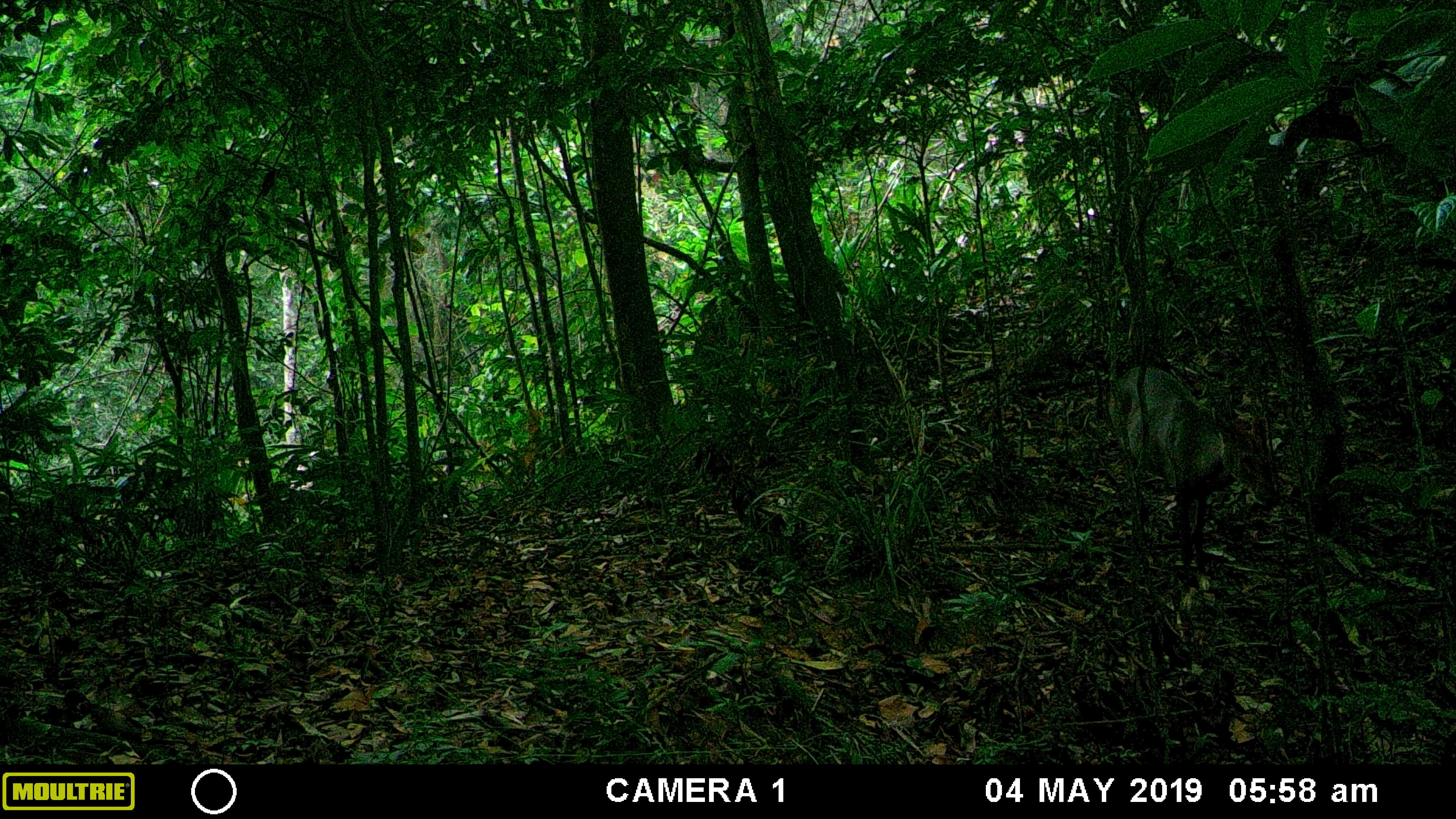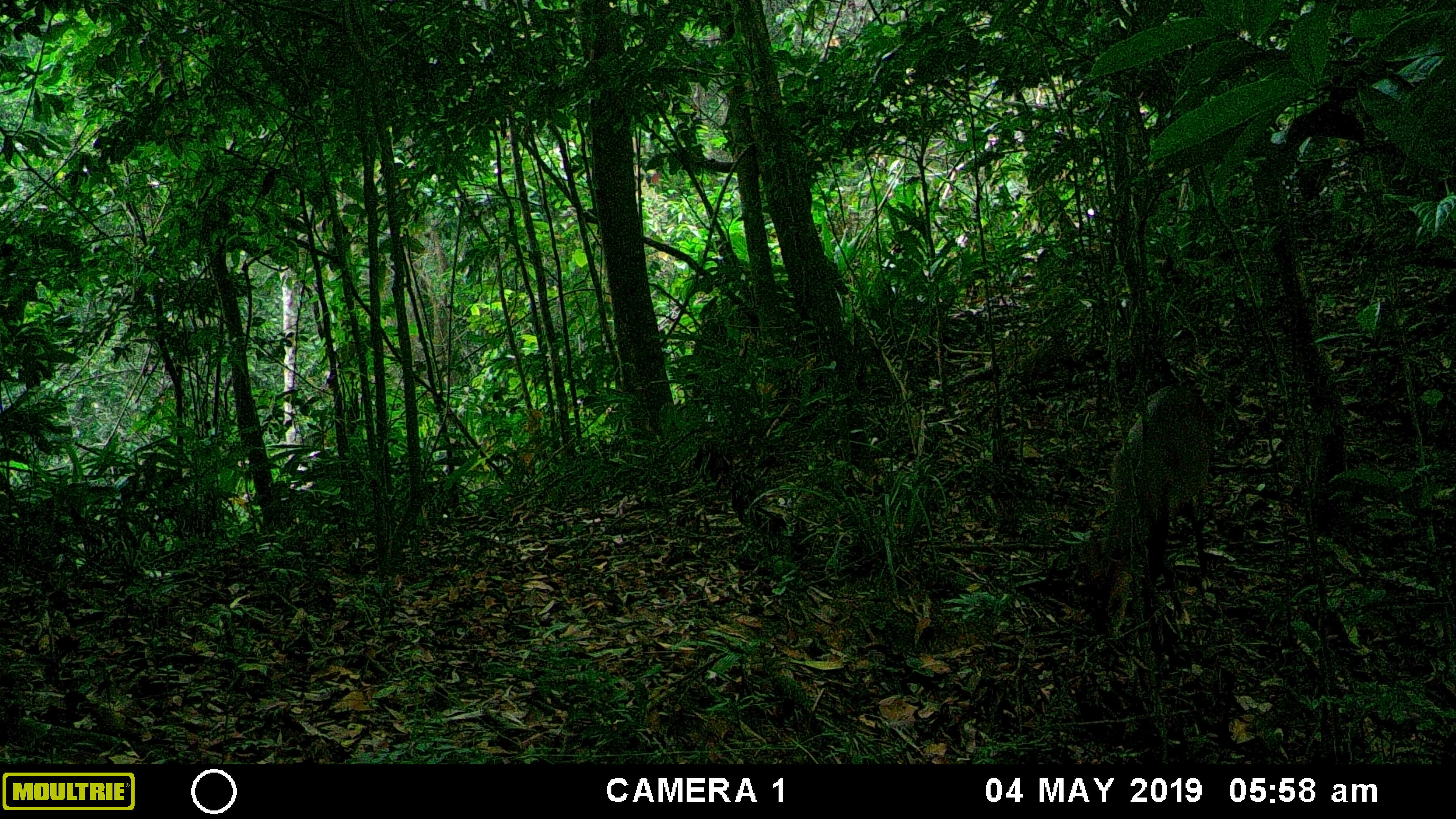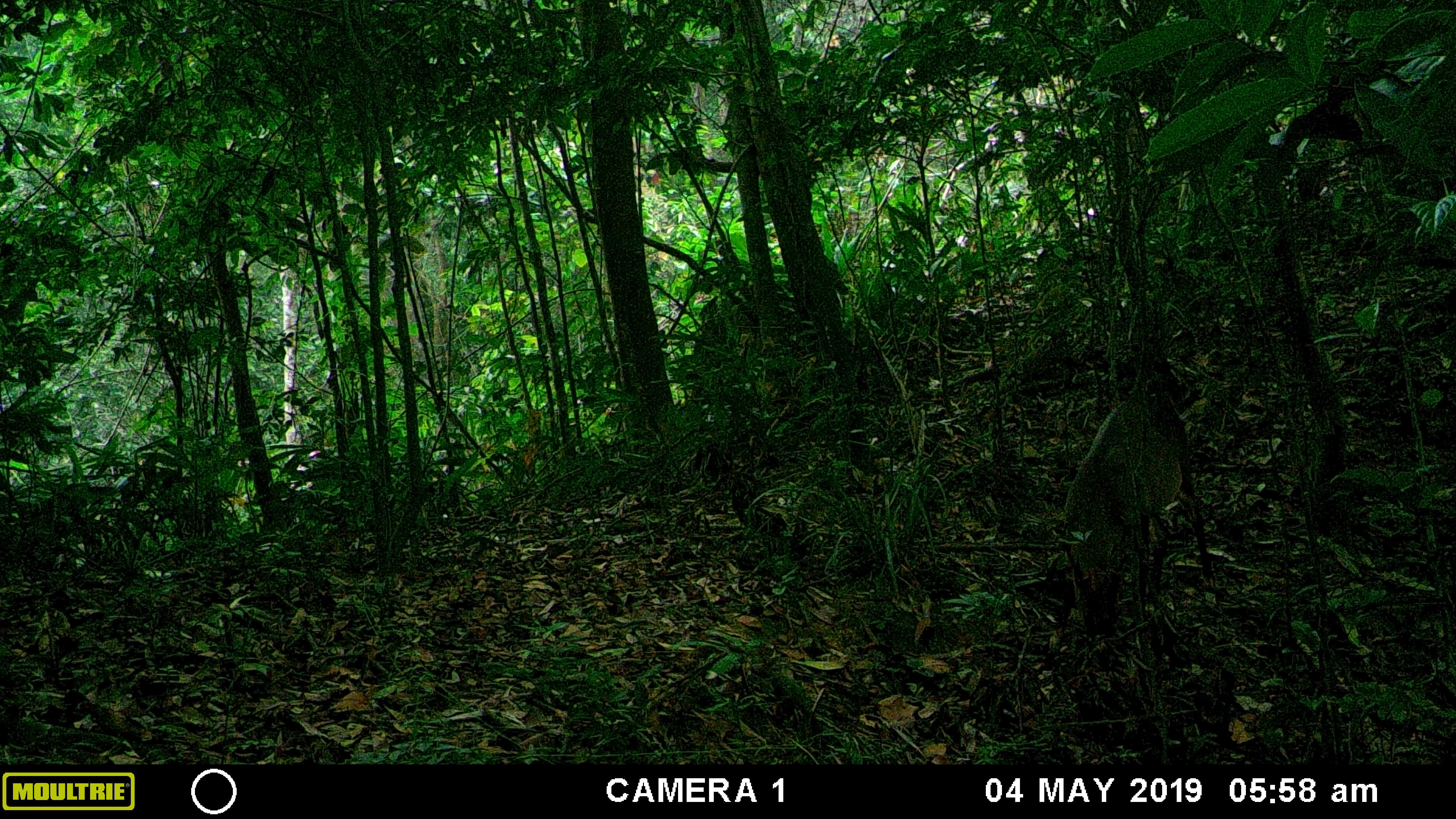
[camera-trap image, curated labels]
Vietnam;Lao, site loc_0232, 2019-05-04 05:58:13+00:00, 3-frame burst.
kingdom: Animalia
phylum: Chordata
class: Mammalia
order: Artiodactyla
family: Cervidae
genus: Muntiacus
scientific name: Muntiacus vuquangensis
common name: large-antlered muntjac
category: large antlered muntjac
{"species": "large antlered muntjac (large-antlered muntjac) (Muntiacus vuquangensis)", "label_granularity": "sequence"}